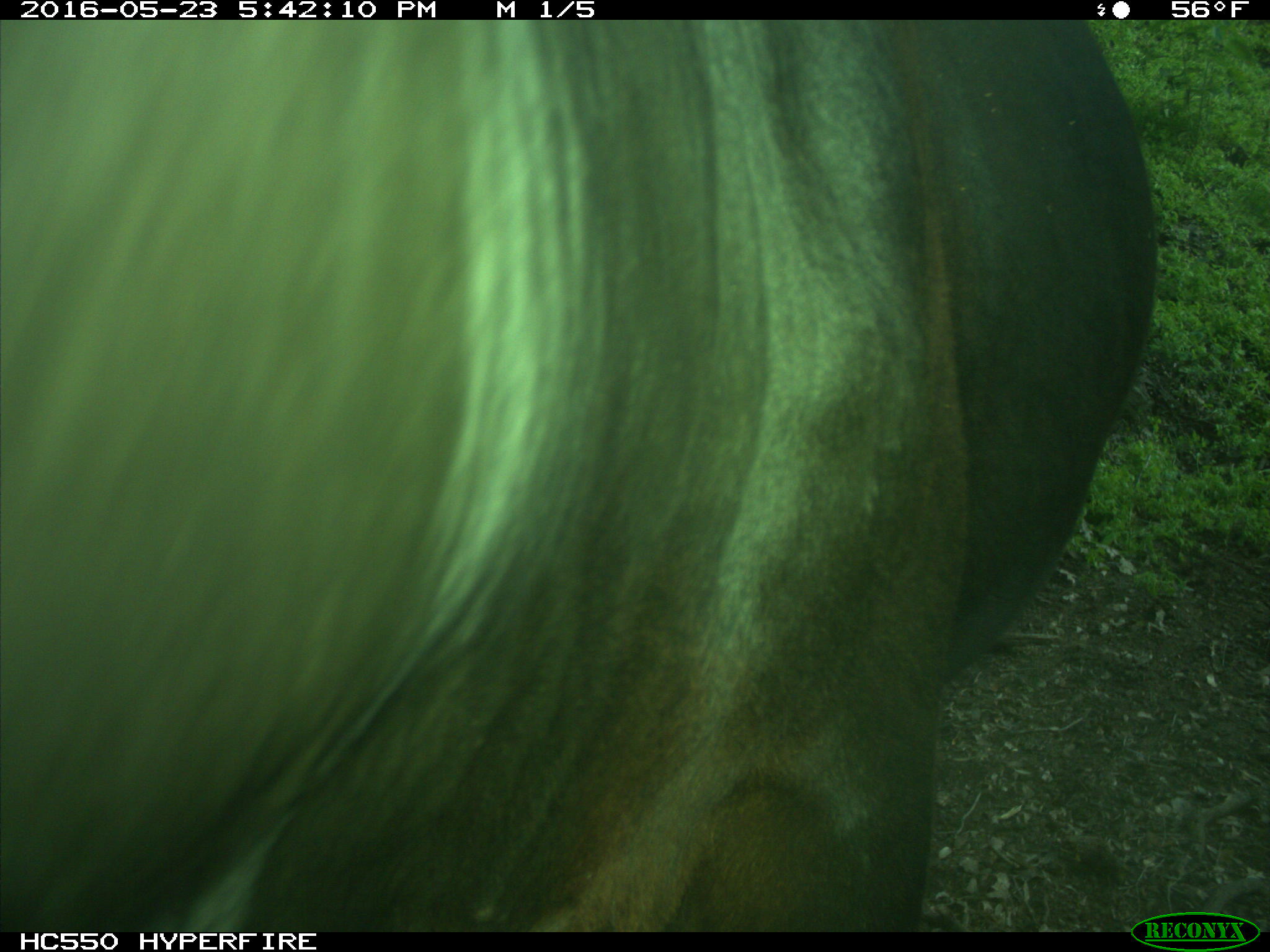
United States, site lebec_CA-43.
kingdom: Animalia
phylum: Chordata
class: Mammalia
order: Artiodactyla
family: Bovidae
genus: Bos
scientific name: Bos taurus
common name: domestic cow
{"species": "Bos taurus (domestic cow)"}